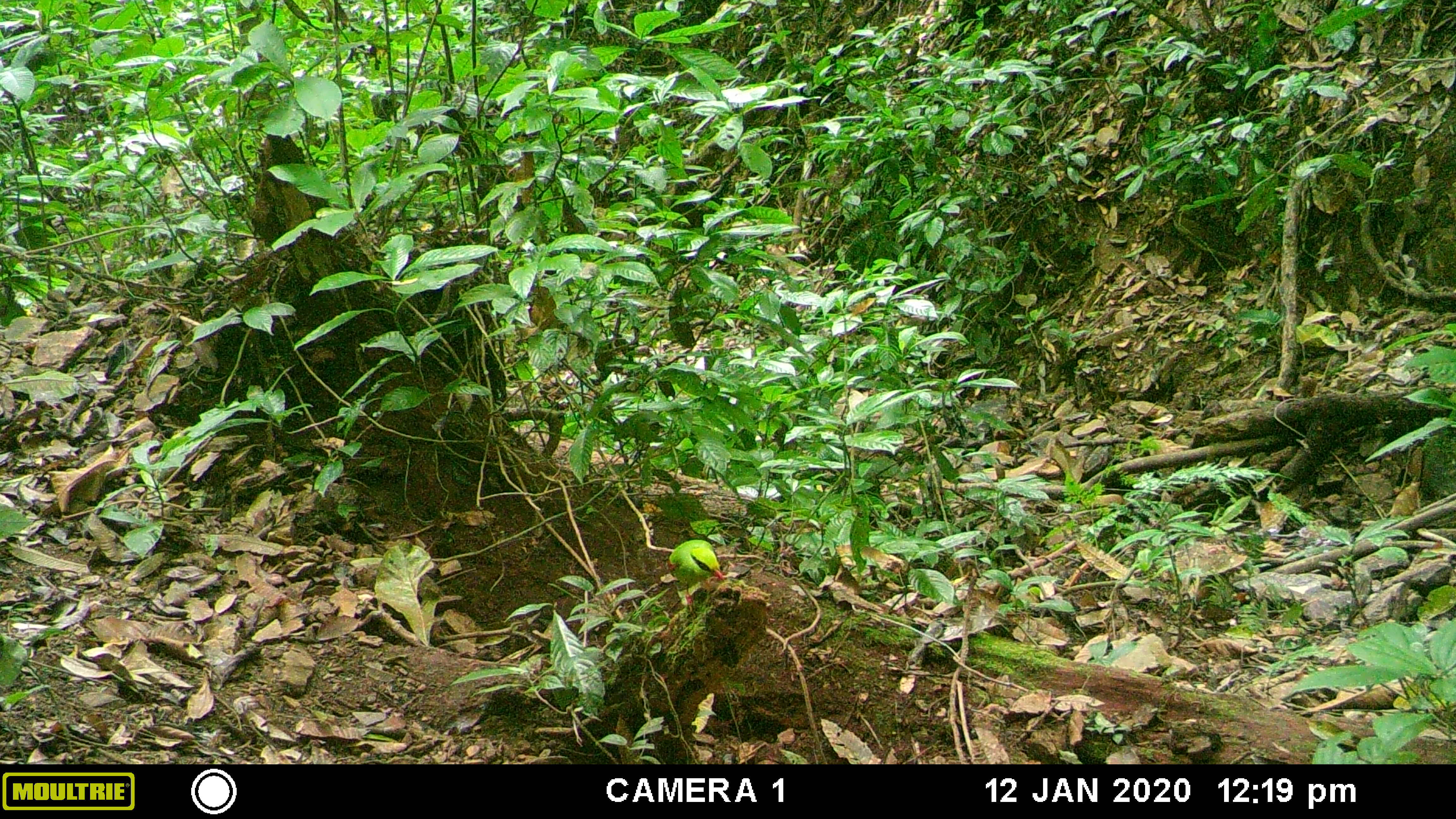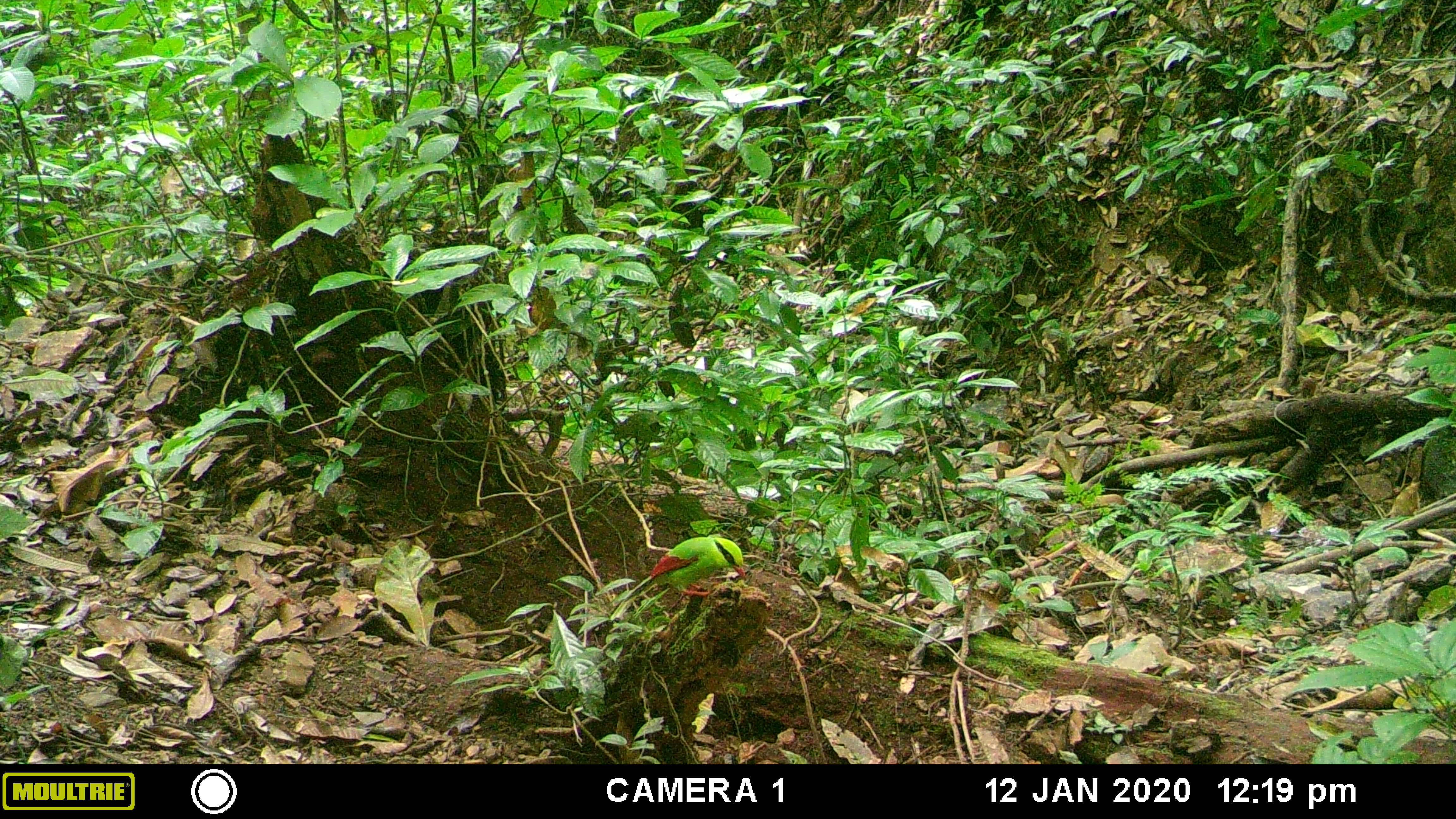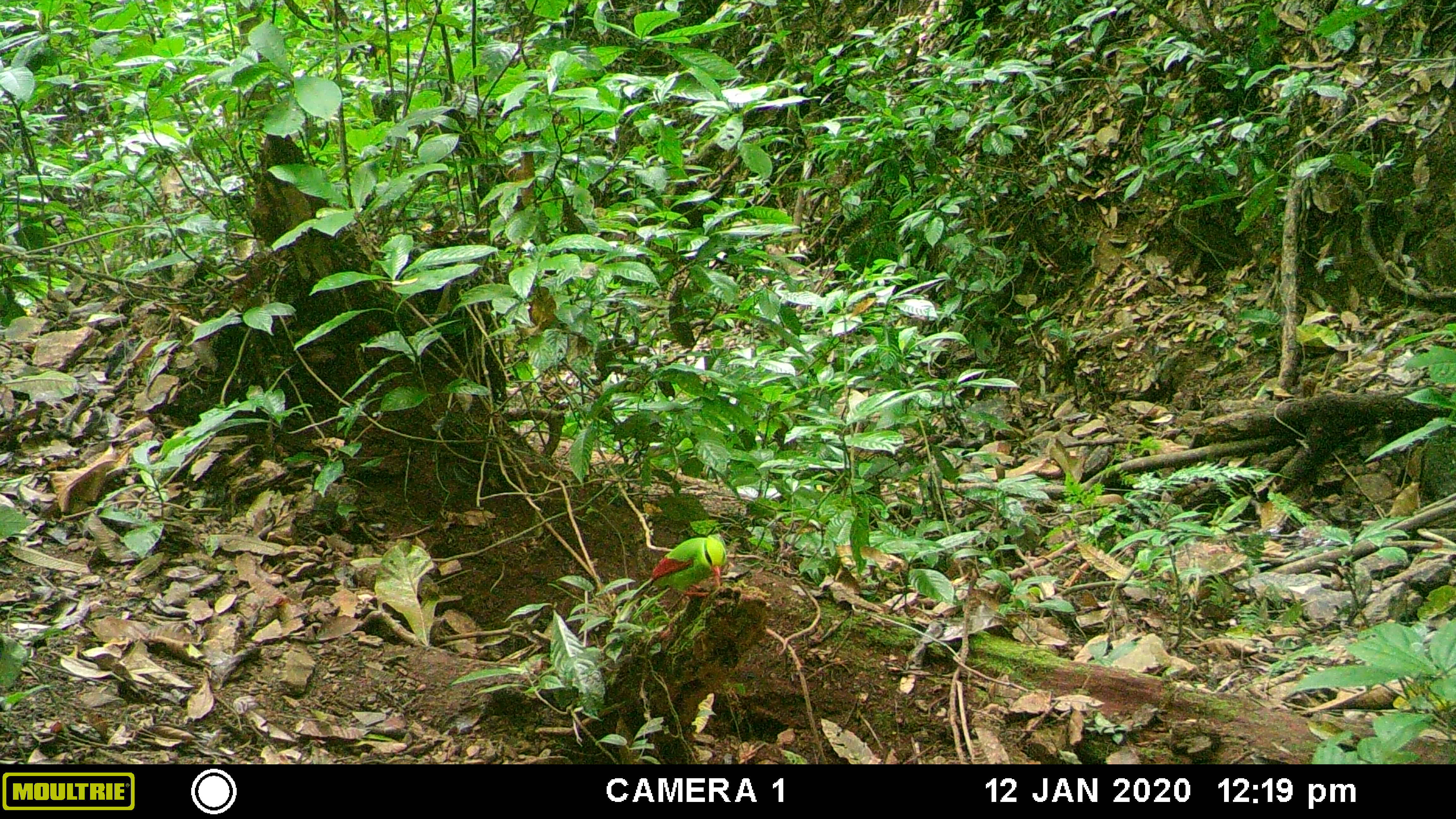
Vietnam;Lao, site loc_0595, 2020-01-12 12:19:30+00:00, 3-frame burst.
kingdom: Animalia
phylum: Chordata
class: Aves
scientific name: Aves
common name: bird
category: unidentified bird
Unidentified bird (bird) (Aves). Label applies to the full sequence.